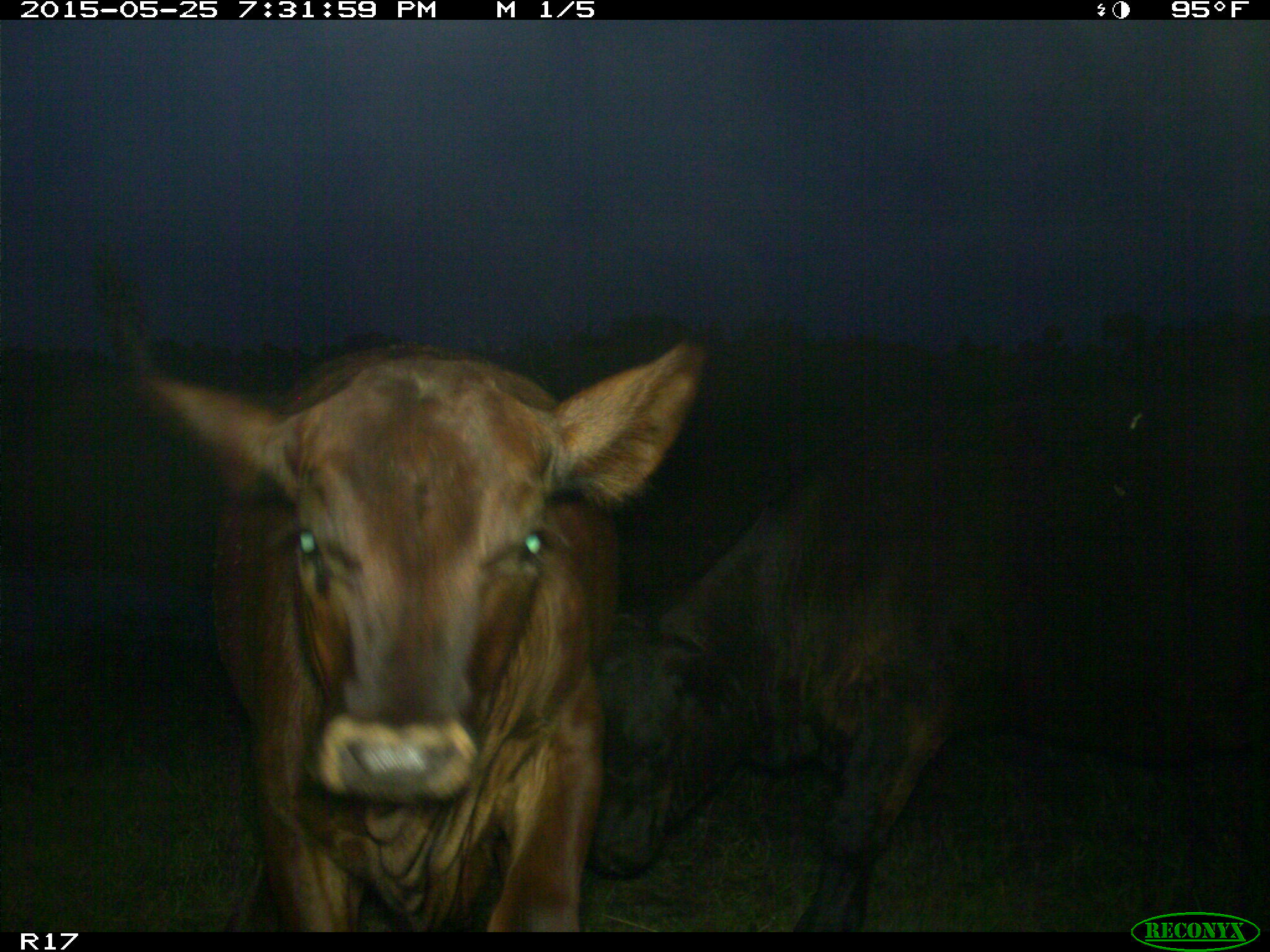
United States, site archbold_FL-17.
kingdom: Animalia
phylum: Chordata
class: Mammalia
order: Artiodactyla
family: Bovidae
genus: Bos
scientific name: Bos taurus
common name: domestic cow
Bos taurus (domestic cow).